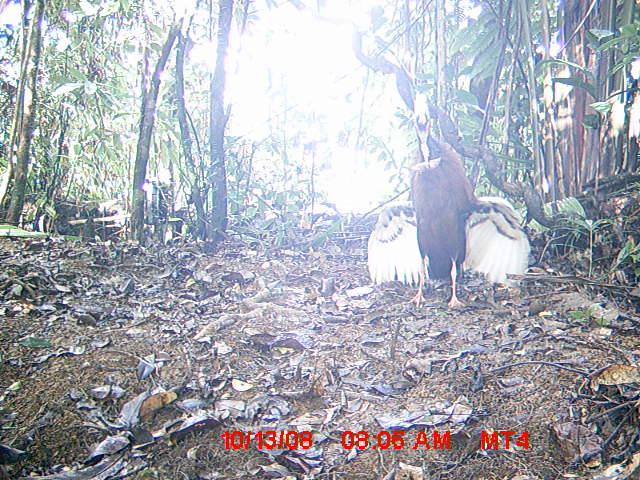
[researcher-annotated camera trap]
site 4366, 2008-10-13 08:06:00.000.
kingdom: Animalia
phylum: Chordata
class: Aves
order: Pelecaniformes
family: Threskiornithidae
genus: Lophotibis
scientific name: Lophotibis cristata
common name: madagascan ibis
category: lophotibis cristataa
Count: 2.